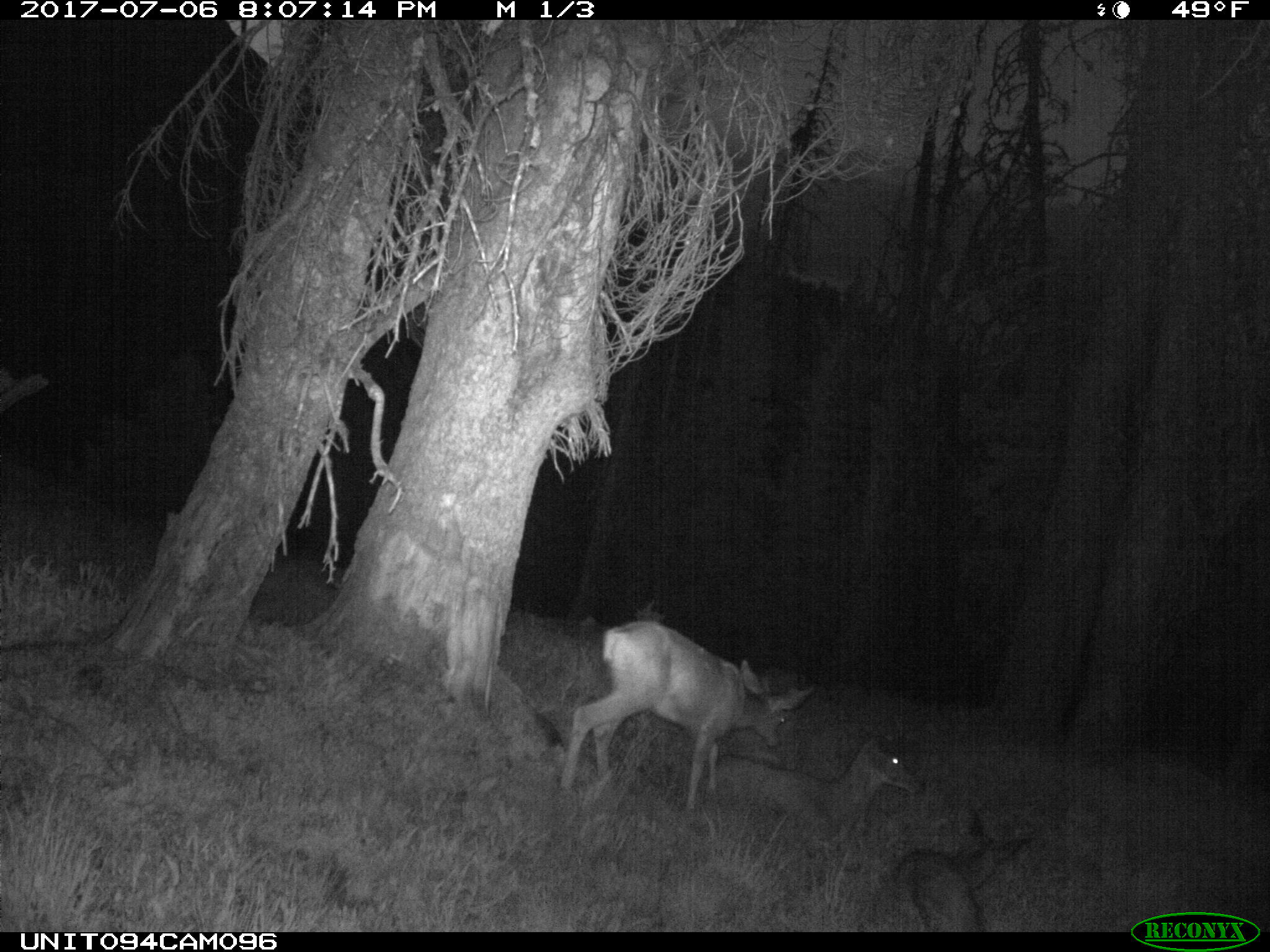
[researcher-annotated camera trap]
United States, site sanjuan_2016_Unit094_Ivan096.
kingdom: Animalia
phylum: Chordata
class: Mammalia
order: Artiodactyla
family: Cervidae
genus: Odocoileus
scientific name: Odocoileus hemionus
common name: mule deer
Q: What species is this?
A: Odocoileus hemionus (mule deer).